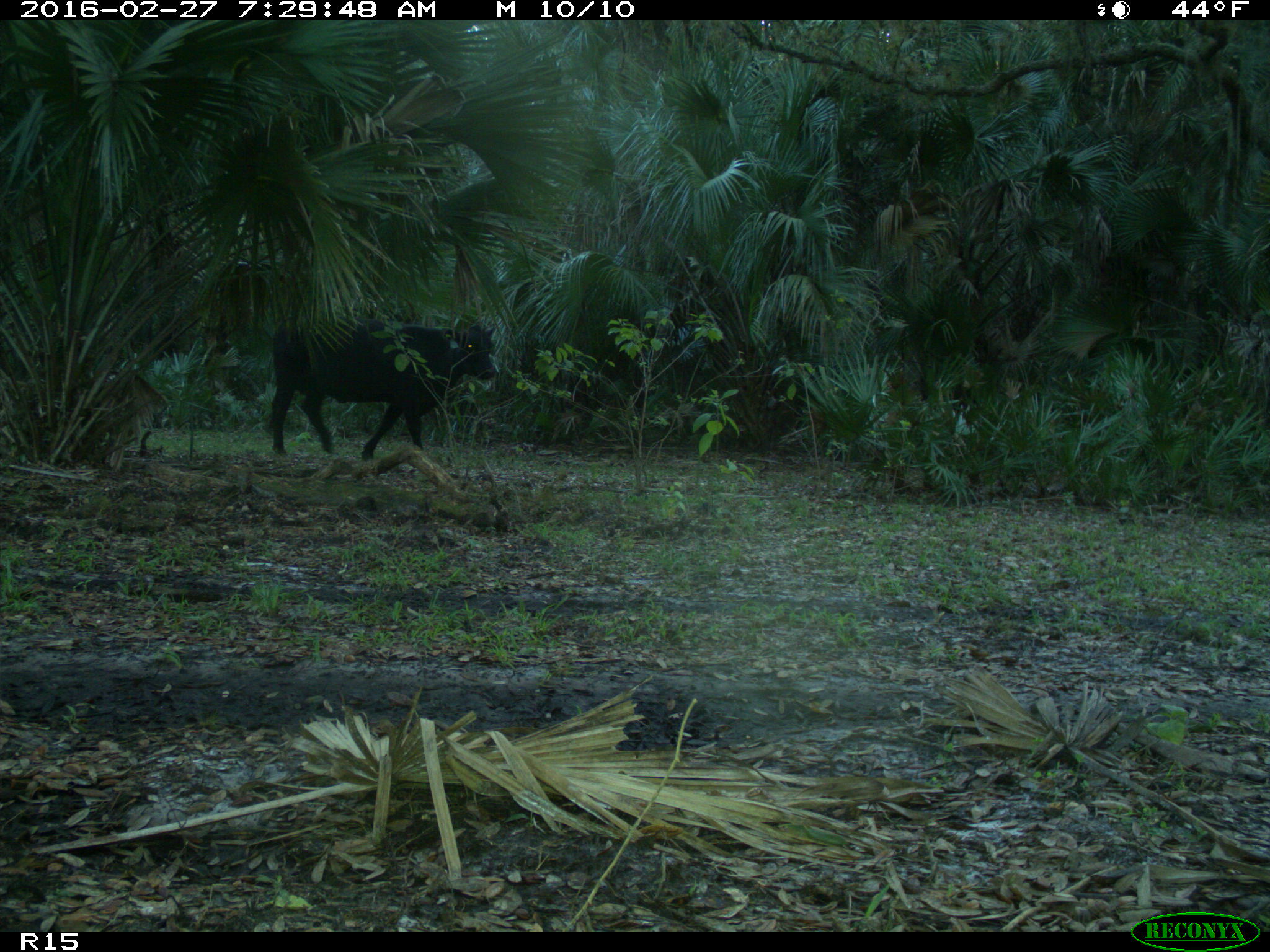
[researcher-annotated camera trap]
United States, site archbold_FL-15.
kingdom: Animalia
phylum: Chordata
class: Mammalia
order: Artiodactyla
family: Bovidae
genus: Bos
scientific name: Bos taurus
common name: domestic cow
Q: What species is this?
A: Bos taurus (domestic cow).